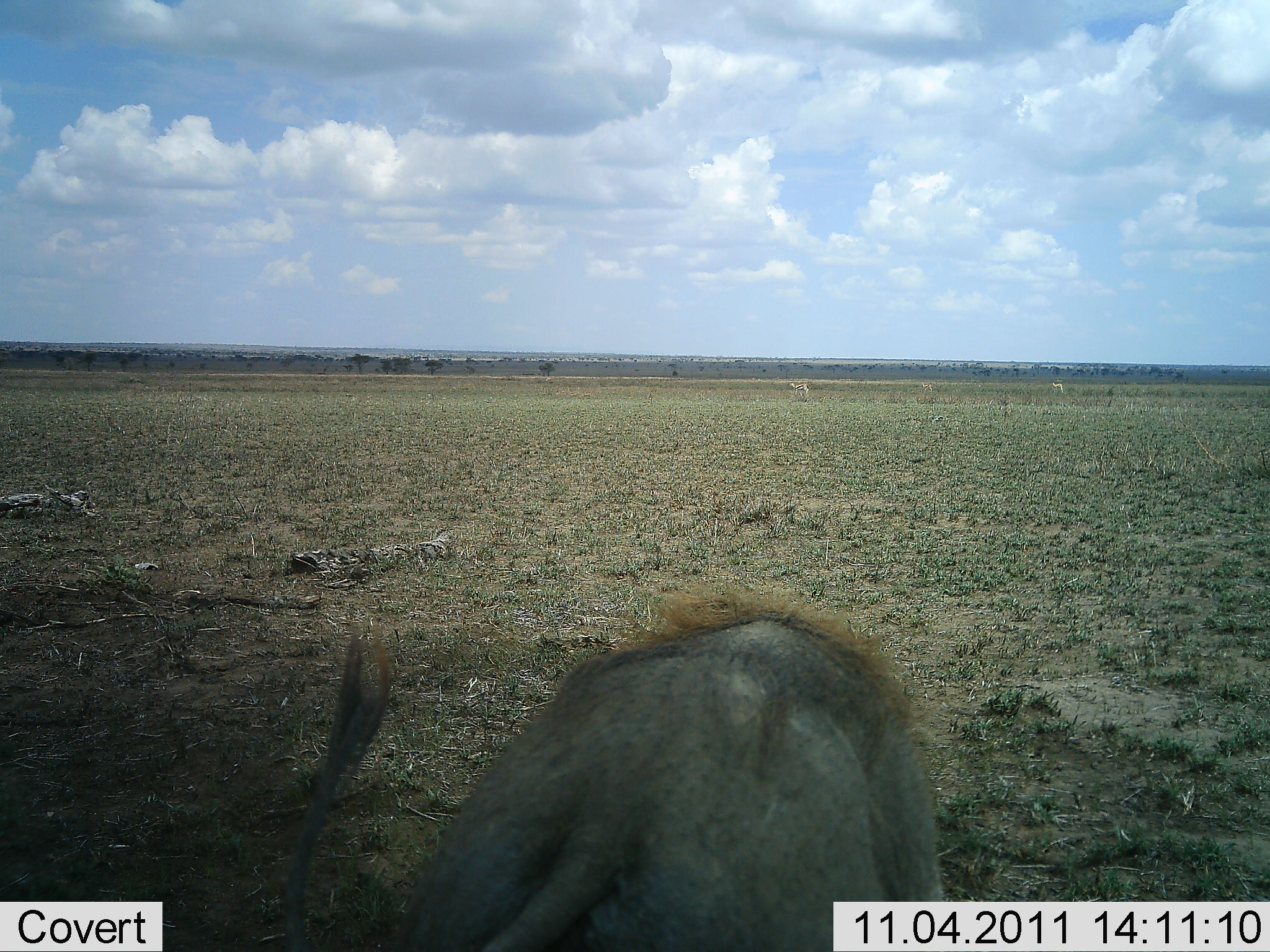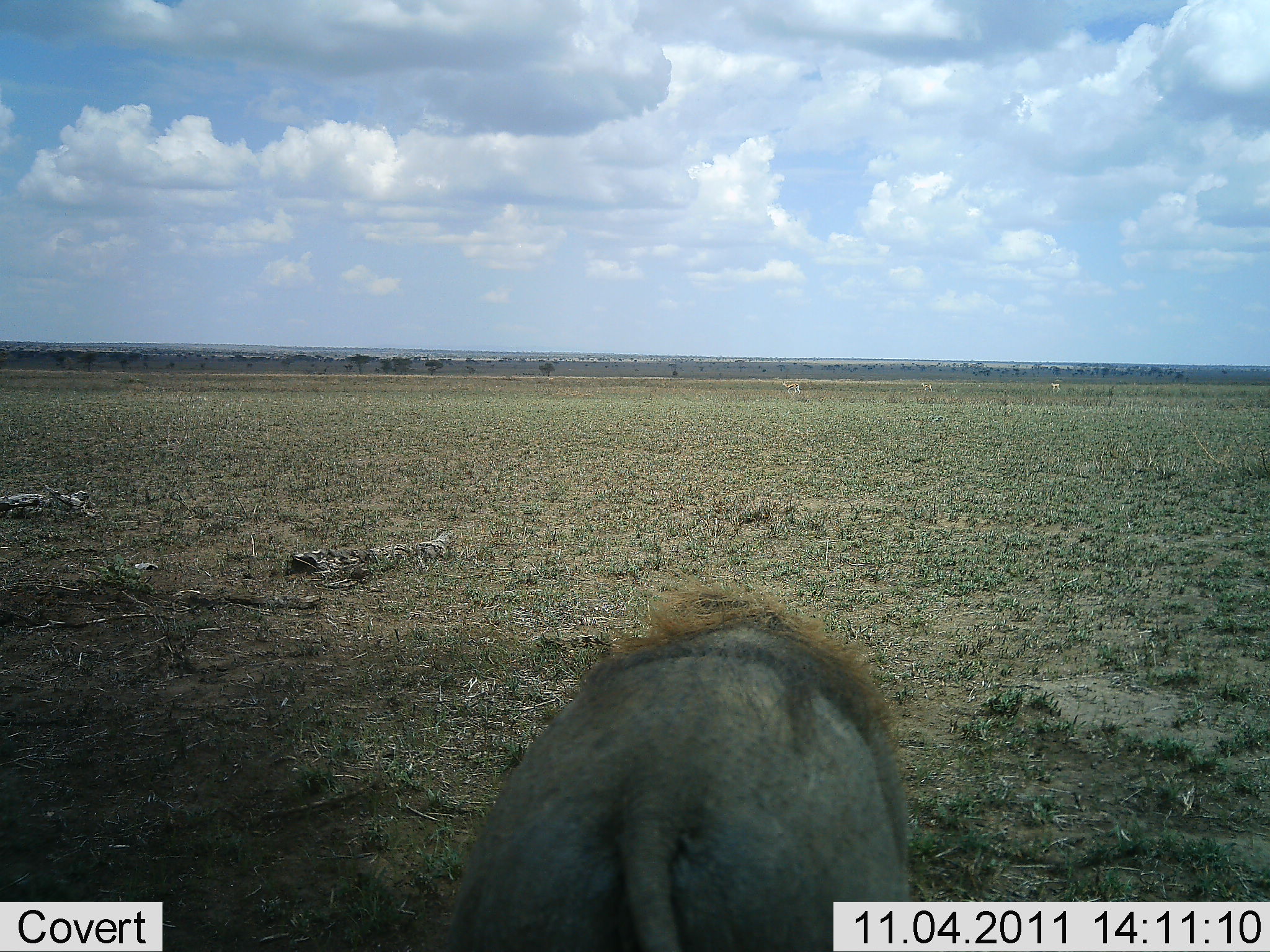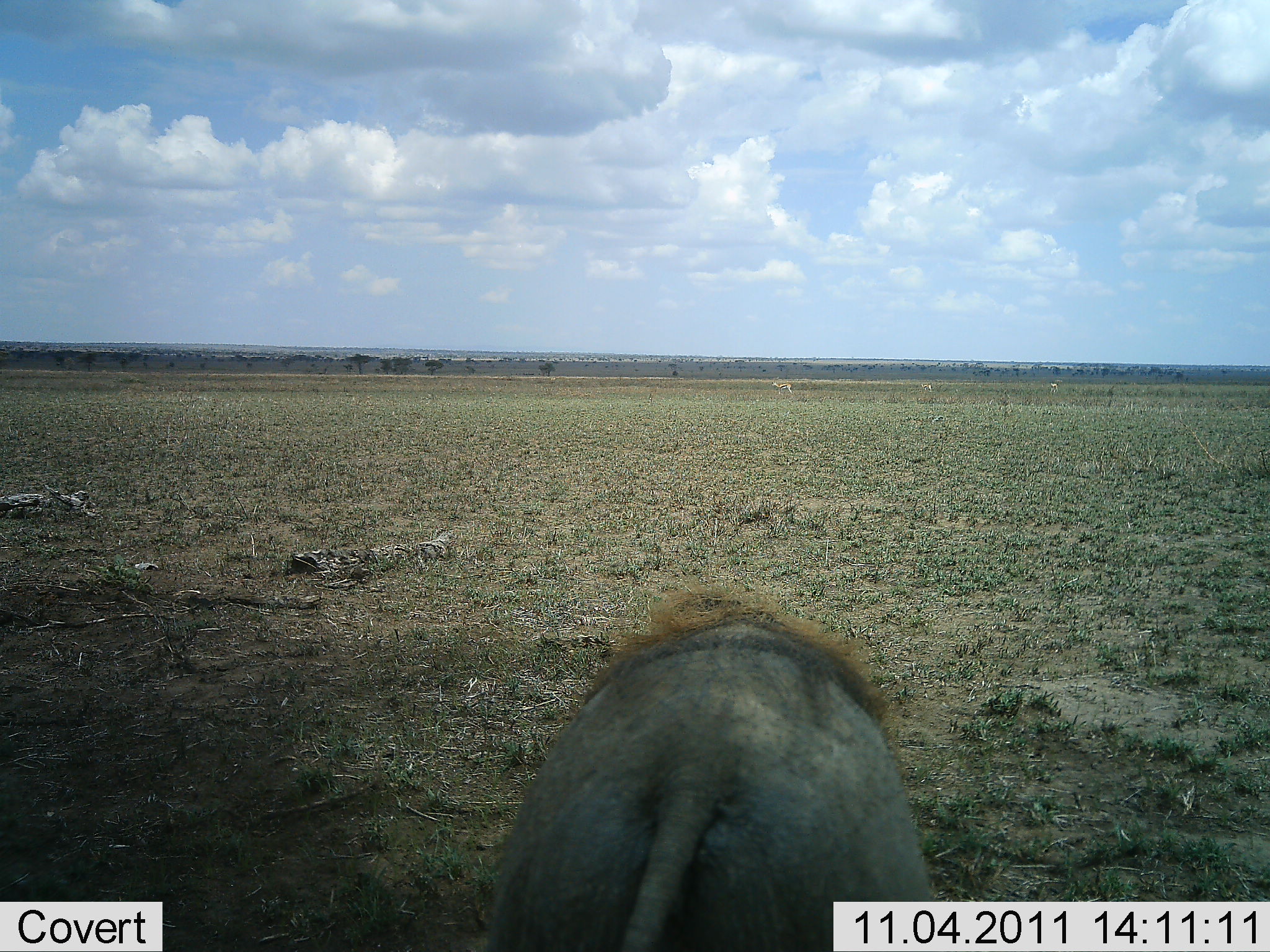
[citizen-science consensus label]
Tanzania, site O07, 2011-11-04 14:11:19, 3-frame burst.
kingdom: Animalia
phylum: Chordata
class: Mammalia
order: Artiodactyla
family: Suidae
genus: Phacochoerus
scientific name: Phacochoerus africanus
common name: warthog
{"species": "warthog (Phacochoerus africanus)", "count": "1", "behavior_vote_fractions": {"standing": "71%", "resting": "6%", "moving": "6%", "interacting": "0%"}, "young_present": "0%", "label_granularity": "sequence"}